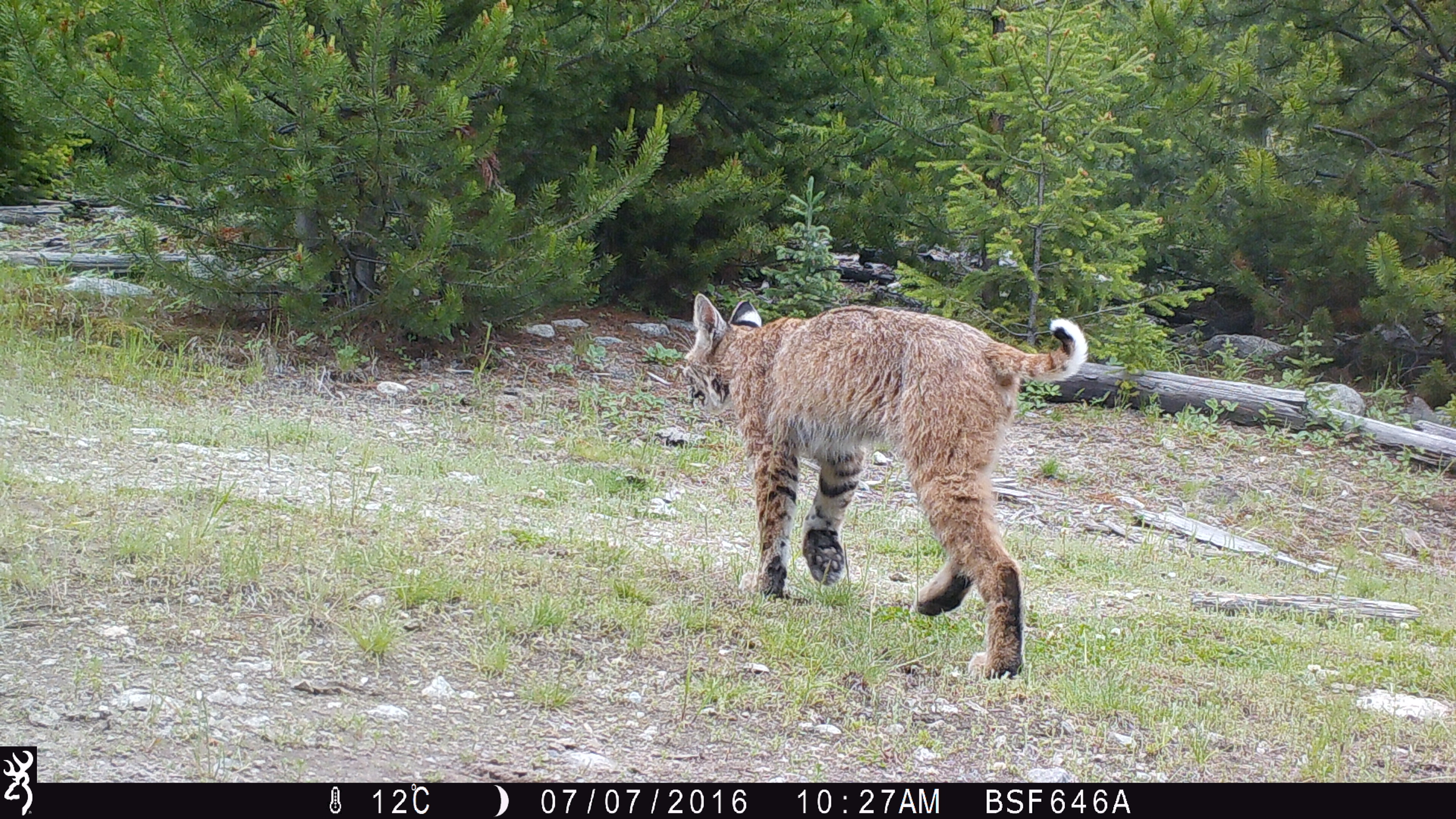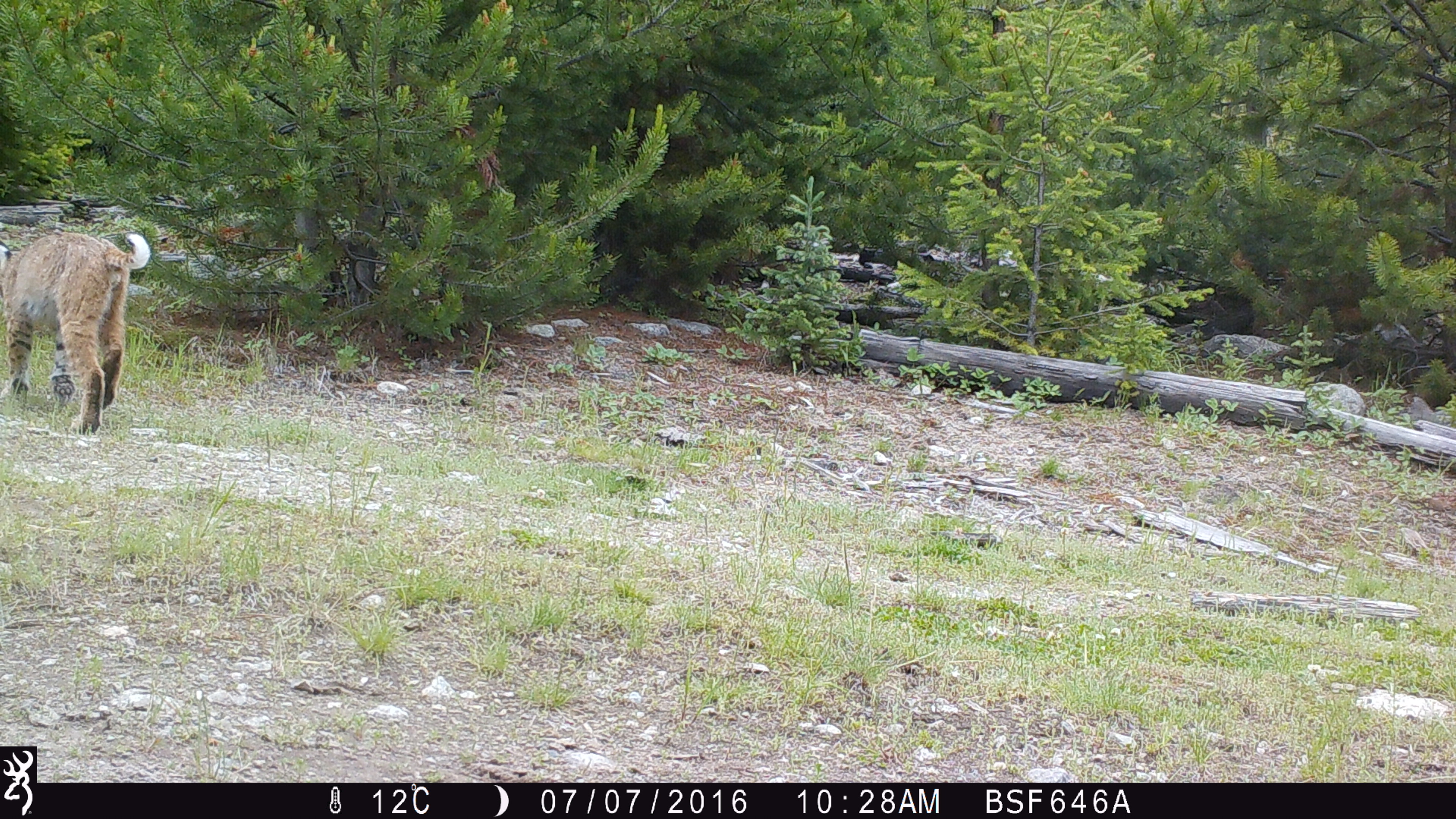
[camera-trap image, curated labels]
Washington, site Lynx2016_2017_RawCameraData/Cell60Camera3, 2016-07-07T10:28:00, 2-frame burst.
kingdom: Animalia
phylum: Chordata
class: Mammalia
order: Carnivora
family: Felidae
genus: Lynx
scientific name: Lynx rufus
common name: bobcat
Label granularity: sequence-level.